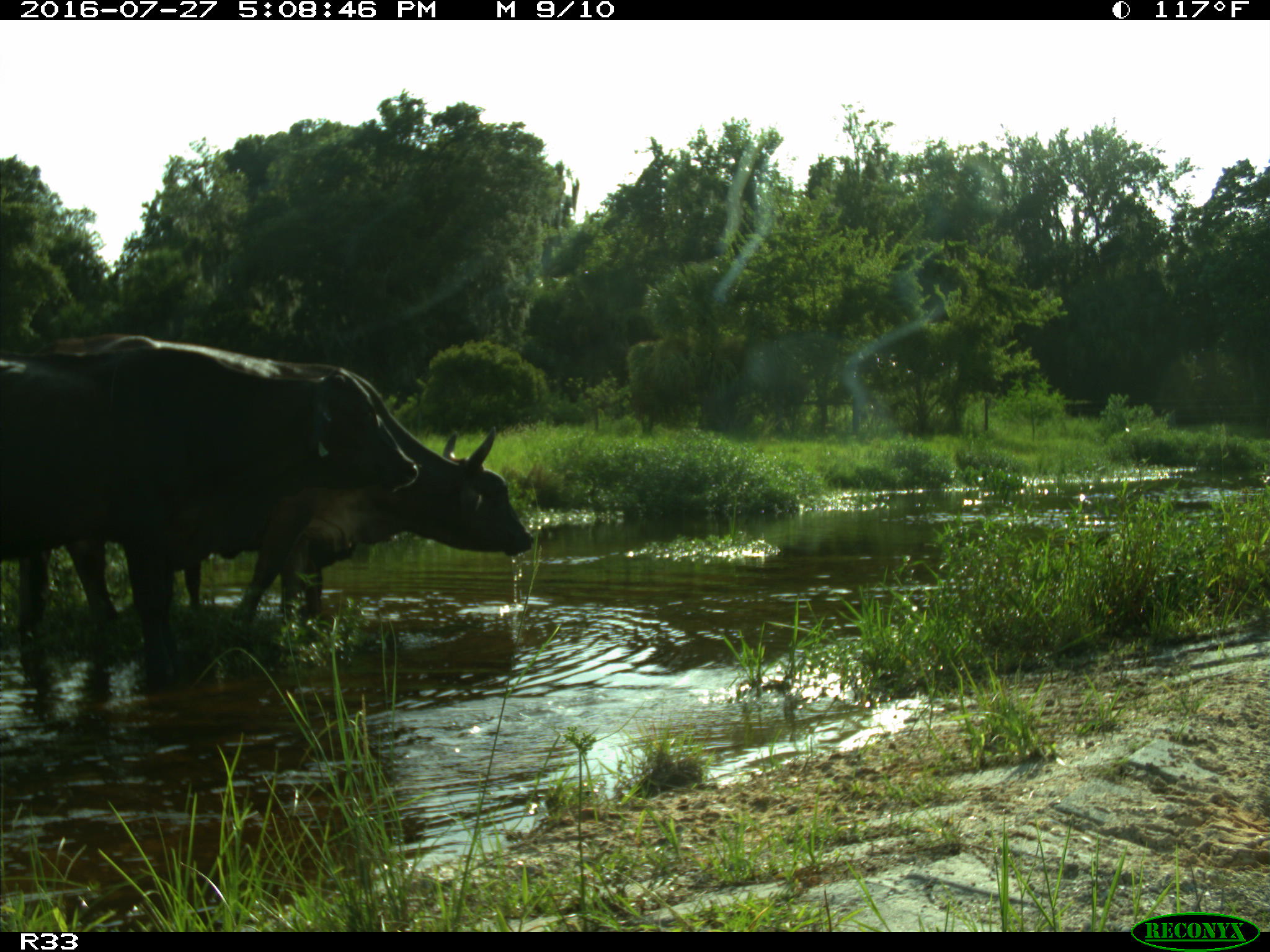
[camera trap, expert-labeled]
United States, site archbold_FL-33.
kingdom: Animalia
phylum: Chordata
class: Mammalia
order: Artiodactyla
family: Bovidae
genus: Bos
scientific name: Bos taurus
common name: domestic cow